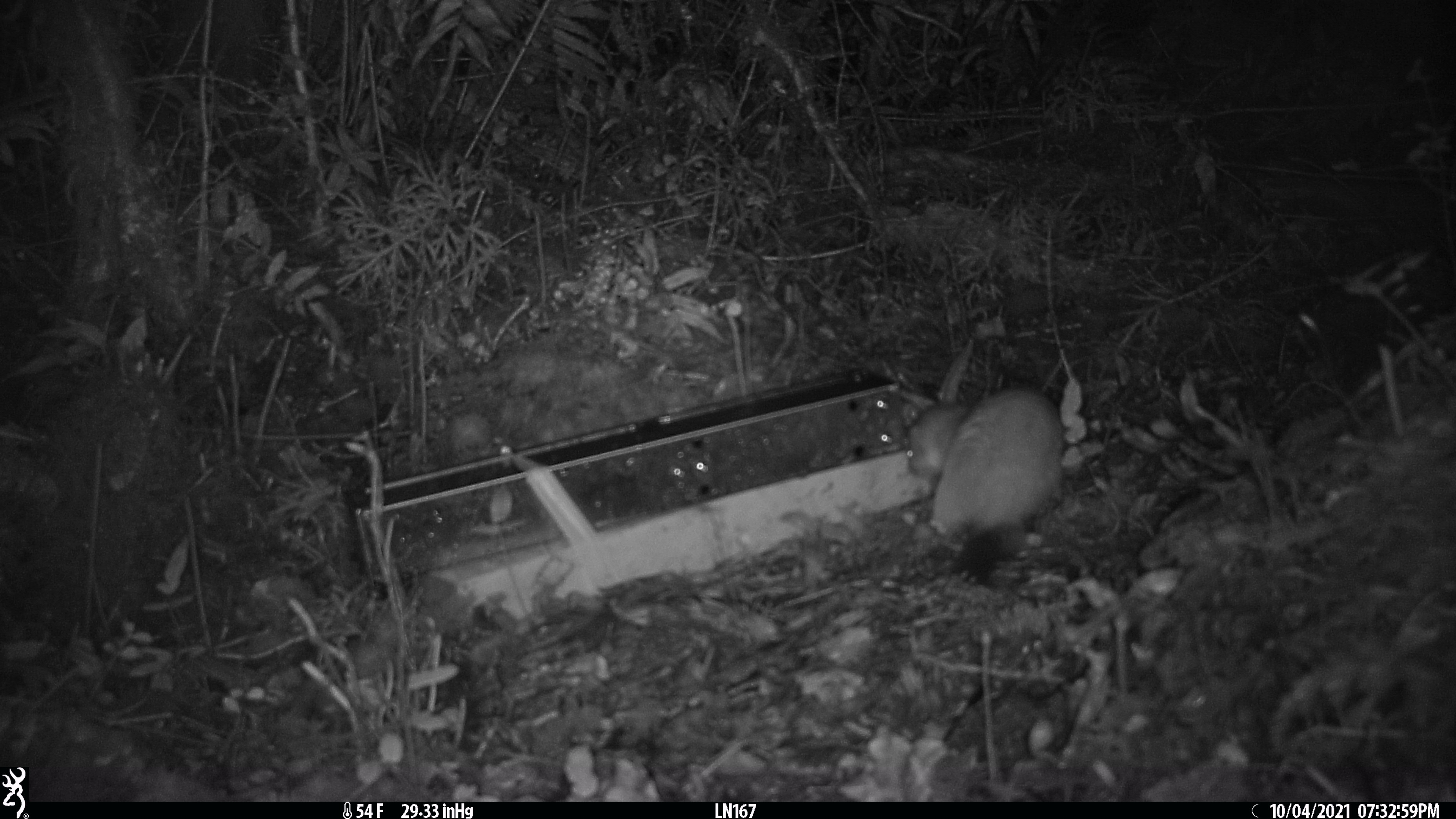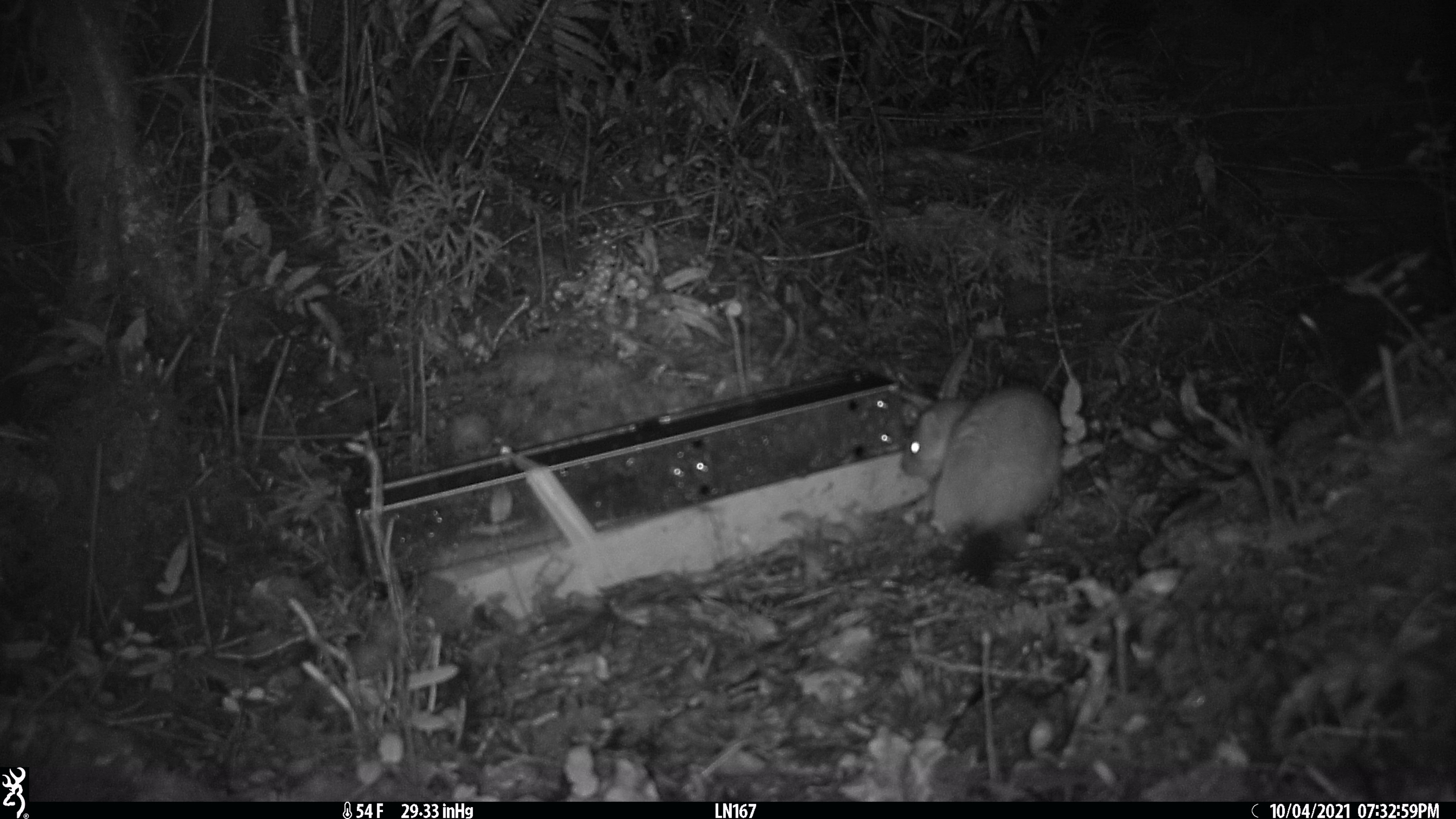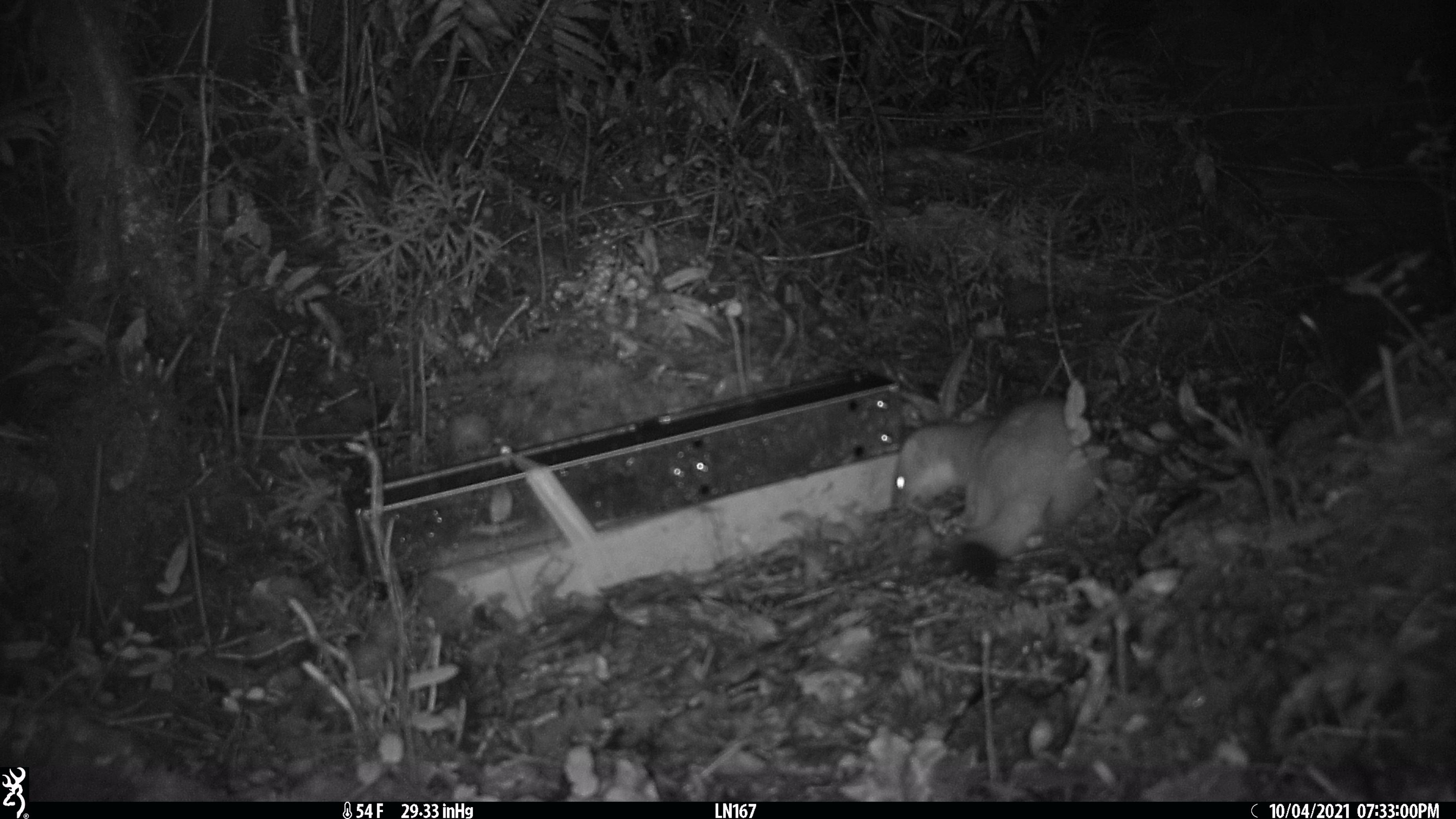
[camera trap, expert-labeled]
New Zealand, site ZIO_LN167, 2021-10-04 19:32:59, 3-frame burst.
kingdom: Animalia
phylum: Chordata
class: Mammalia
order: Carnivora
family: Mustelidae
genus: Mustela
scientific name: Mustela erminea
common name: stoat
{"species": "stoat (Mustela erminea)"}